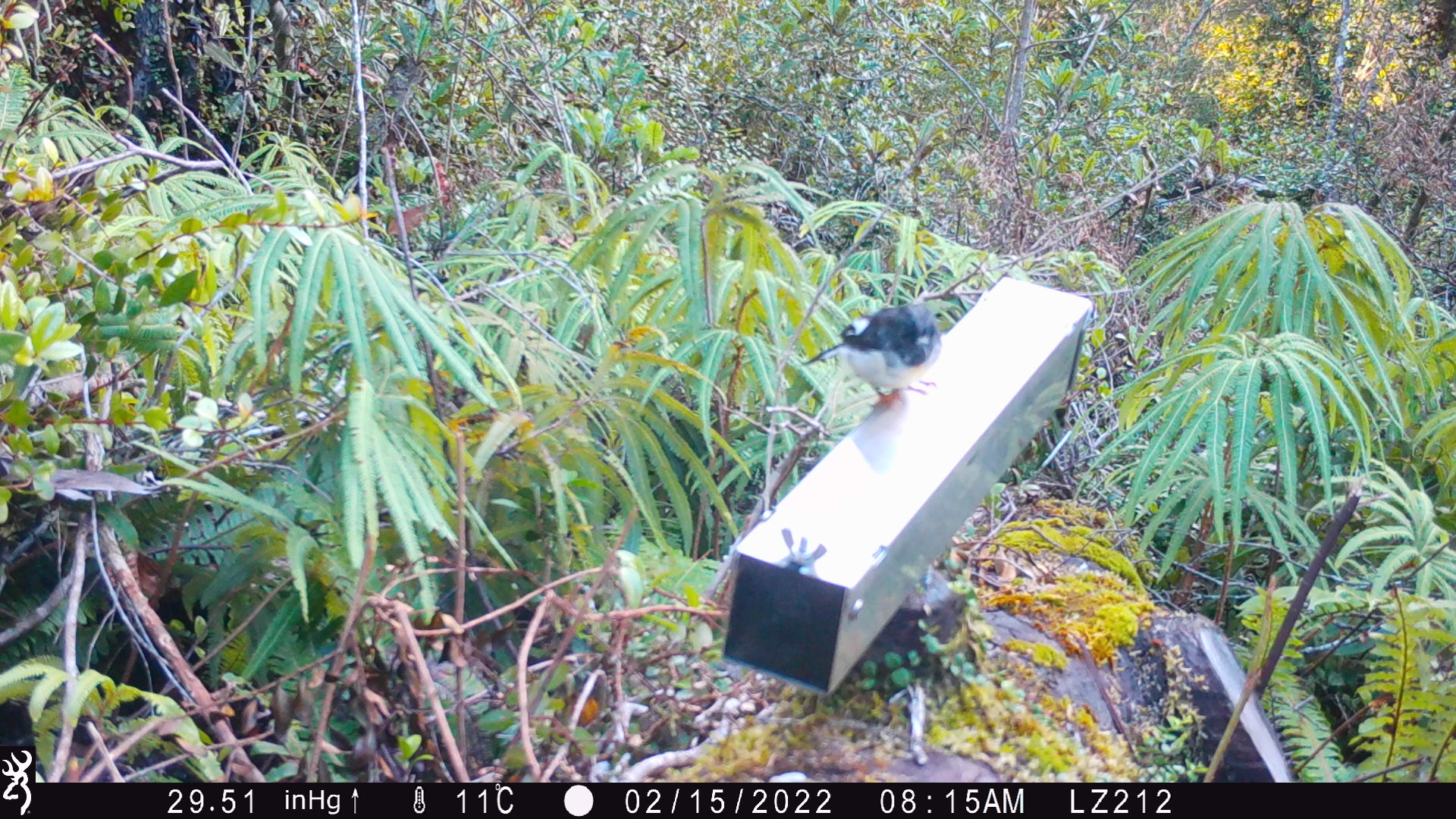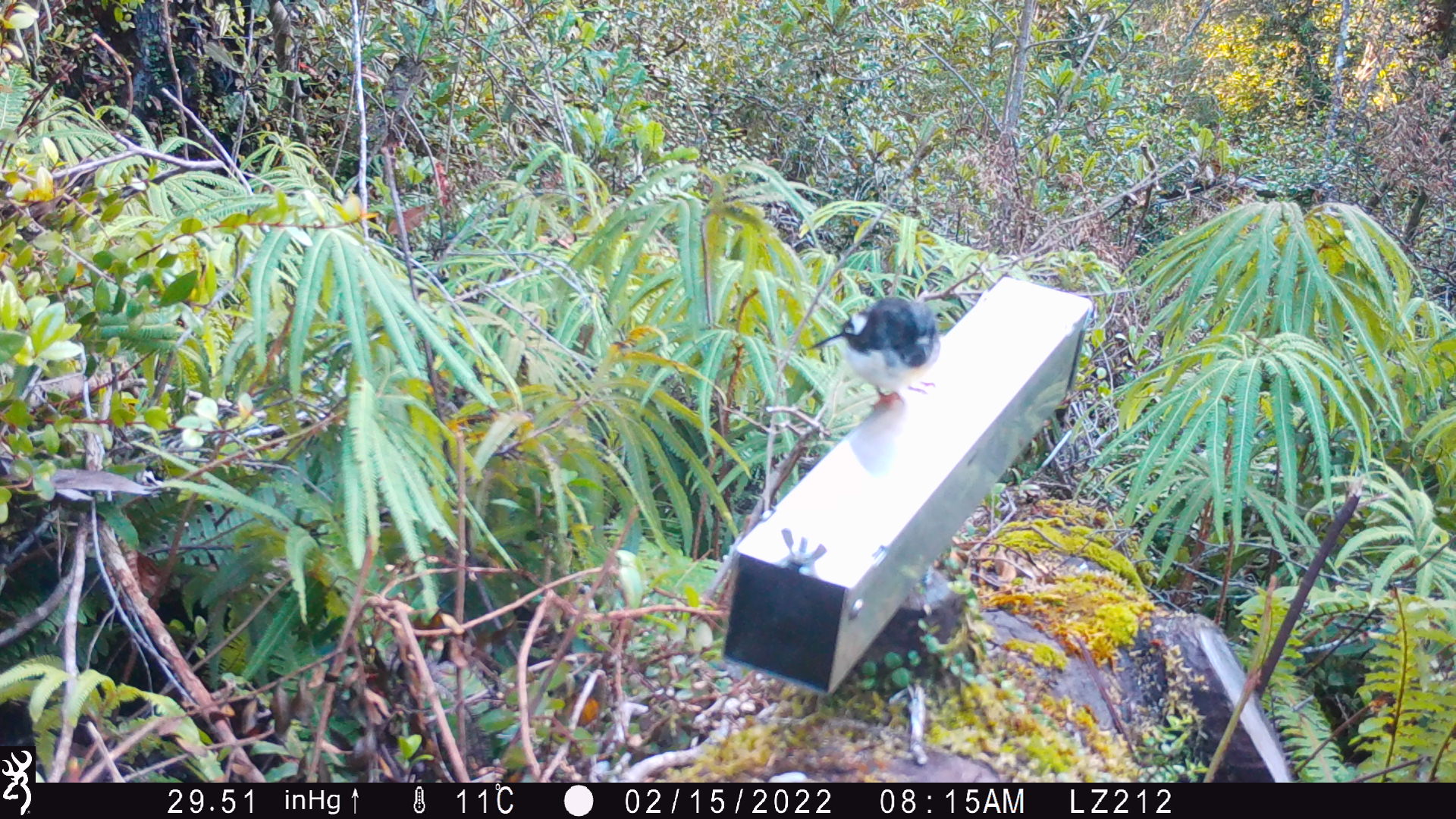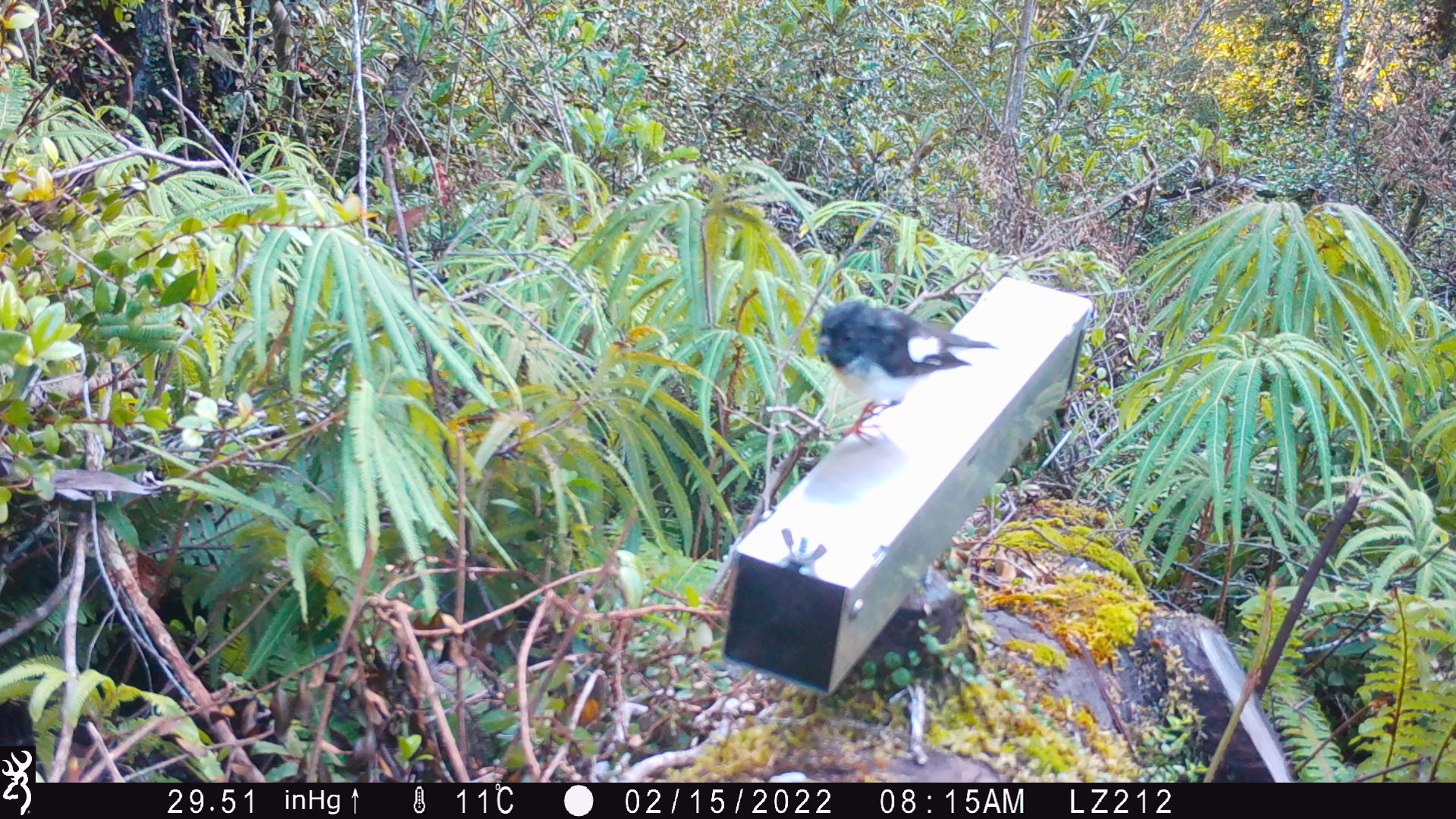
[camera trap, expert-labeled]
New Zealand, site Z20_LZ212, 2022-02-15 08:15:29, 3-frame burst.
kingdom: Animalia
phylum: Chordata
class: Aves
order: Passeriformes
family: Petroicidae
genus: Petroica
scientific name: Petroica macrocephala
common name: tomtit